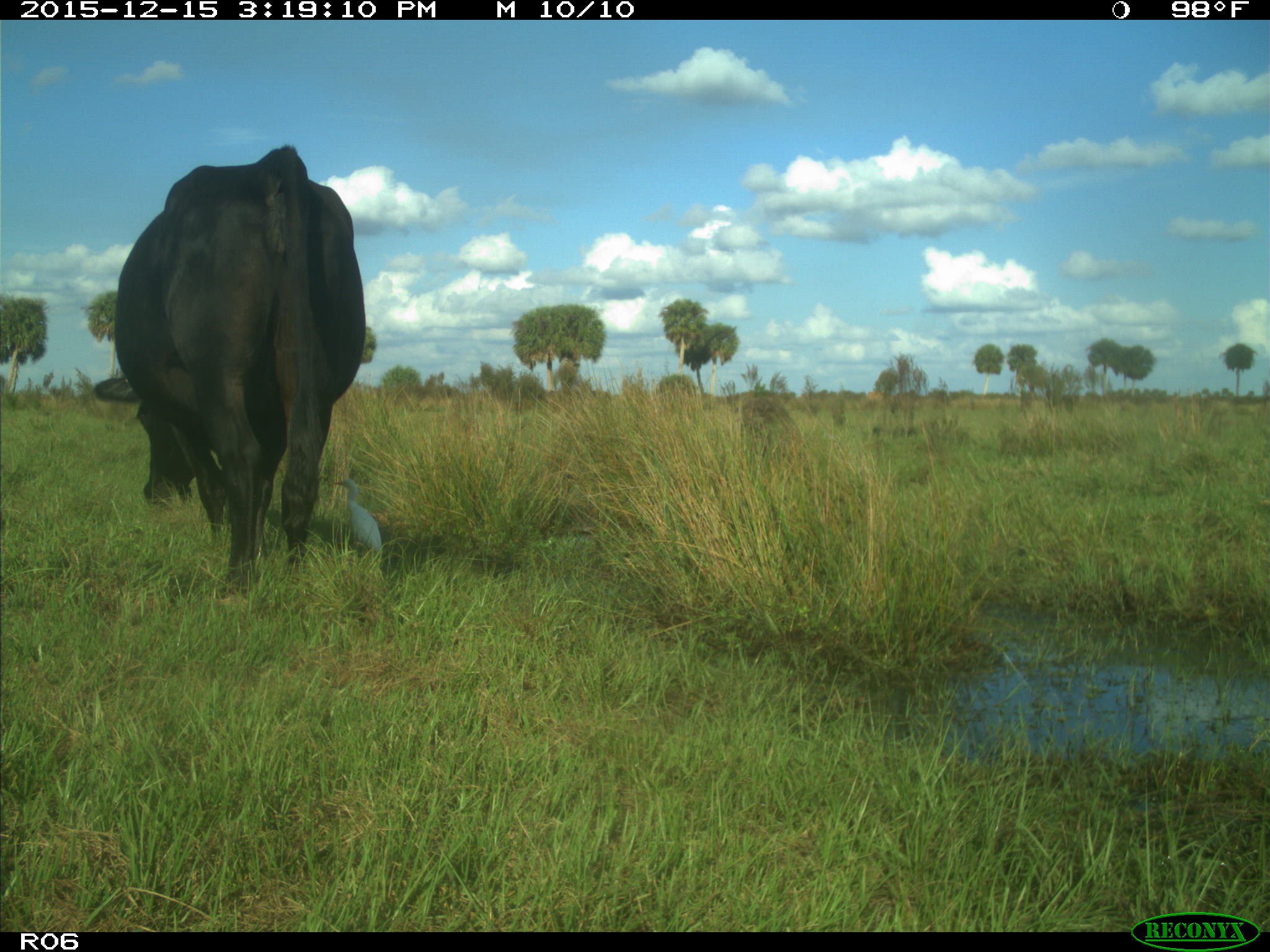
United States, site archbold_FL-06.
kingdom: Animalia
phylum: Chordata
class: Mammalia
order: Artiodactyla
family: Bovidae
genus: Bos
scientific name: Bos taurus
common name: domestic cow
Bos taurus (domestic cow).